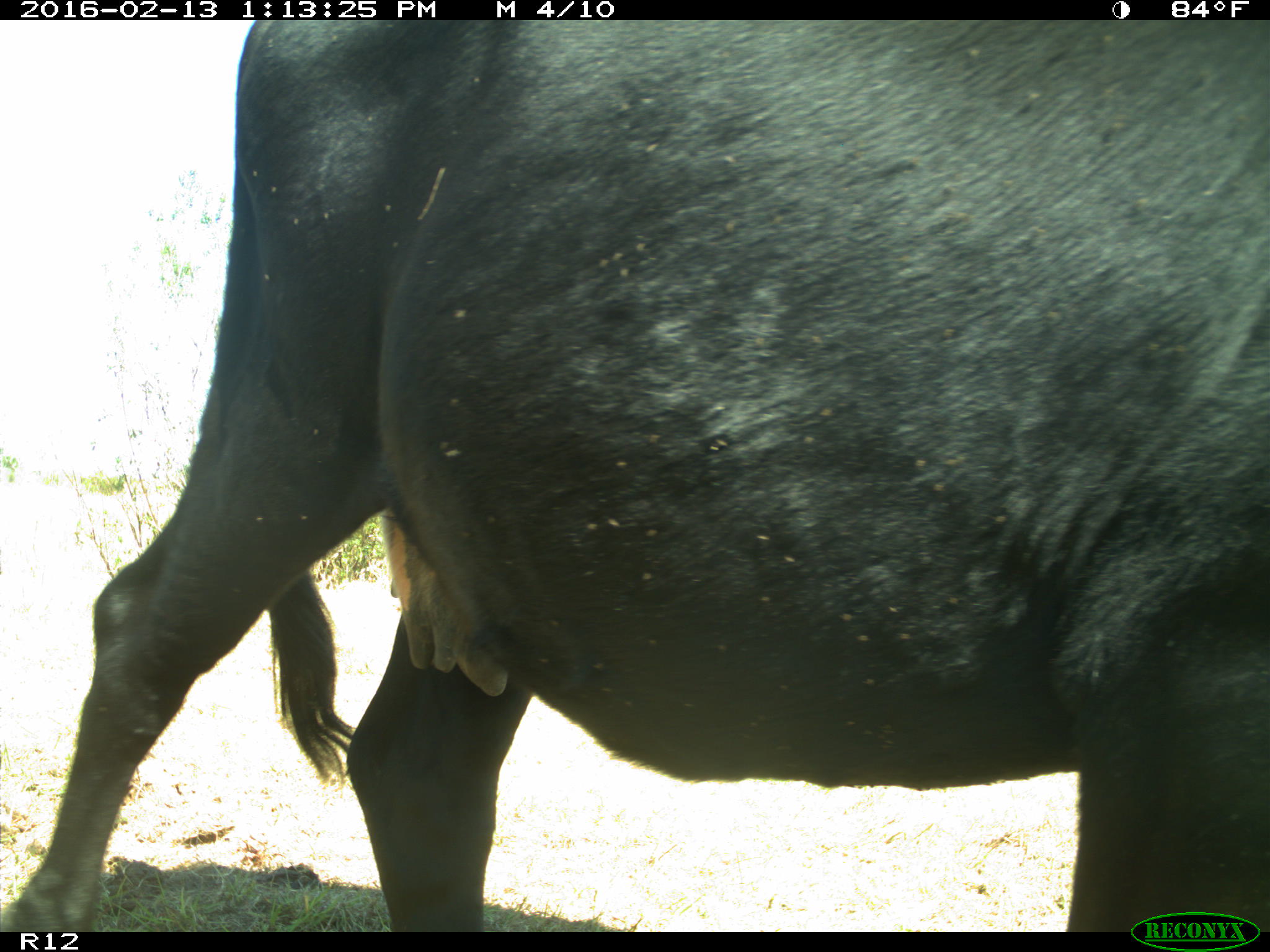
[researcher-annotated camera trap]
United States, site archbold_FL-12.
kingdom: Animalia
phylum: Chordata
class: Mammalia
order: Artiodactyla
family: Bovidae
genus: Bos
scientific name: Bos taurus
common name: domestic cow